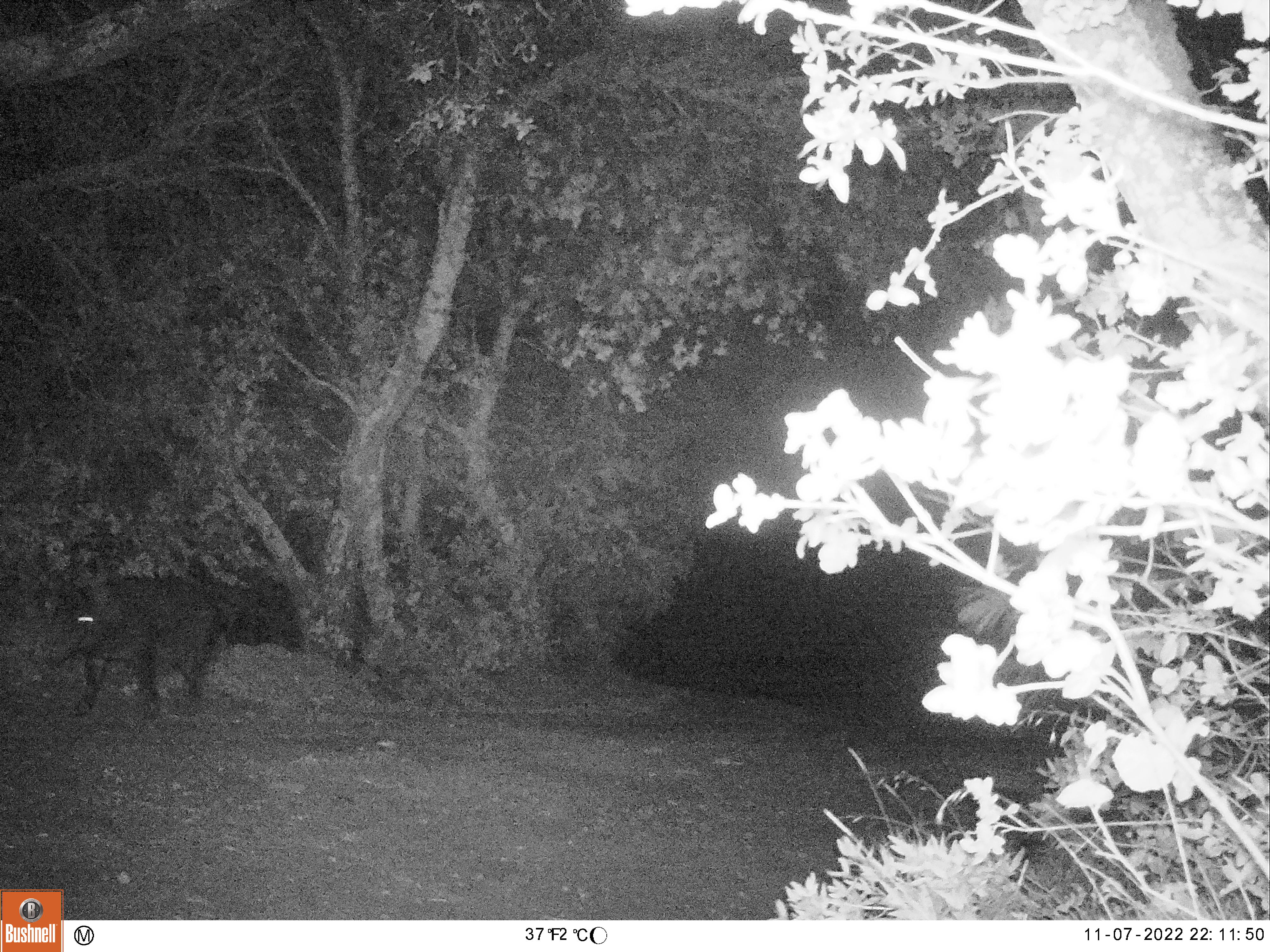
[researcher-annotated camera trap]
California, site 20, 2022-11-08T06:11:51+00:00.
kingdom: Animalia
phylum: Chordata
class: Mammalia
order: Artiodactyla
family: Suidae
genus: Sus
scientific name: Sus scrofa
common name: wild boar